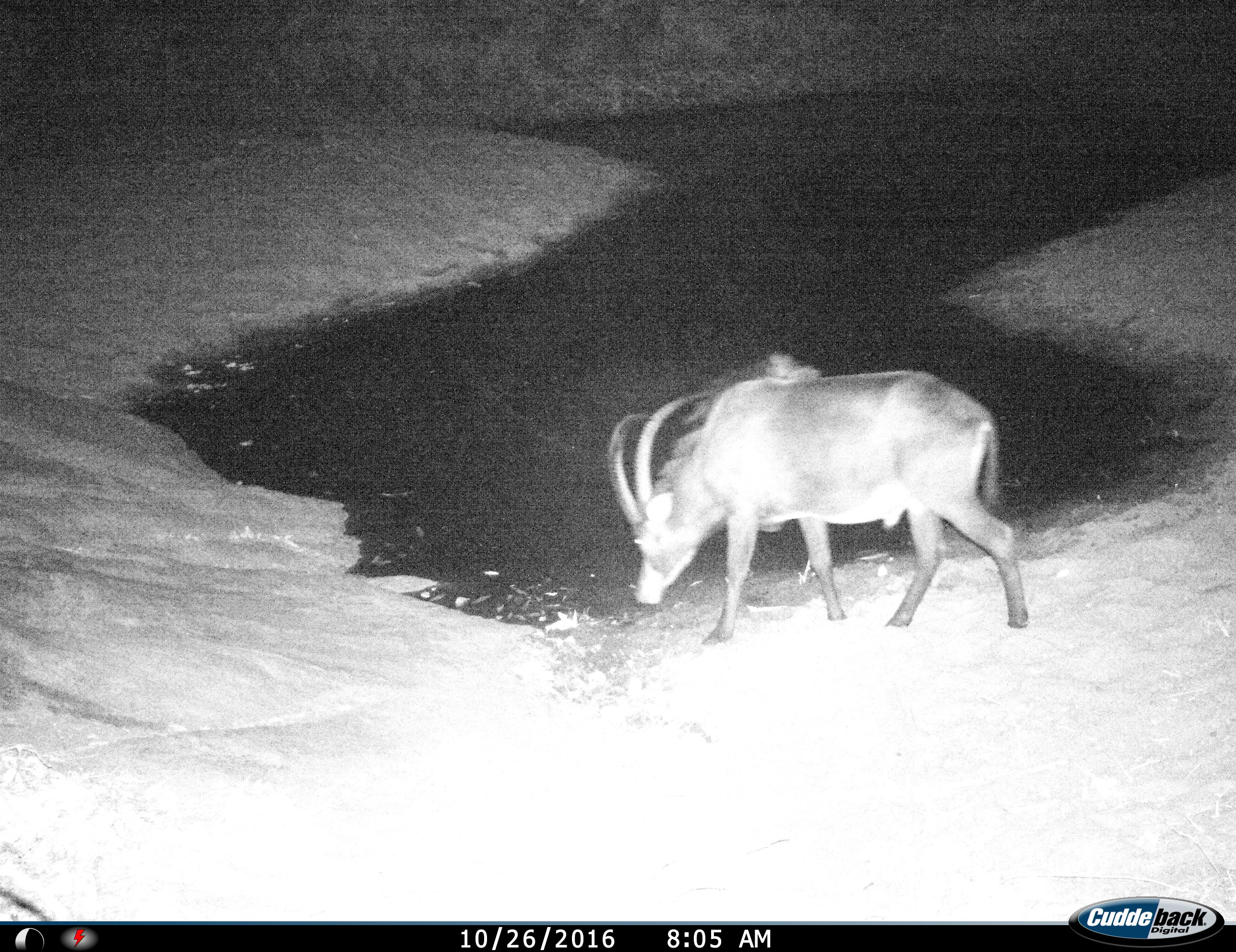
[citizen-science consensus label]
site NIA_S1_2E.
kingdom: Animalia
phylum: Chordata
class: Mammalia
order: Artiodactyla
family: Bovidae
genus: Hippotragus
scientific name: Hippotragus niger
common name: sable antelope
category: sable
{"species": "sable (sable antelope) (Hippotragus niger)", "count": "1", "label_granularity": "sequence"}